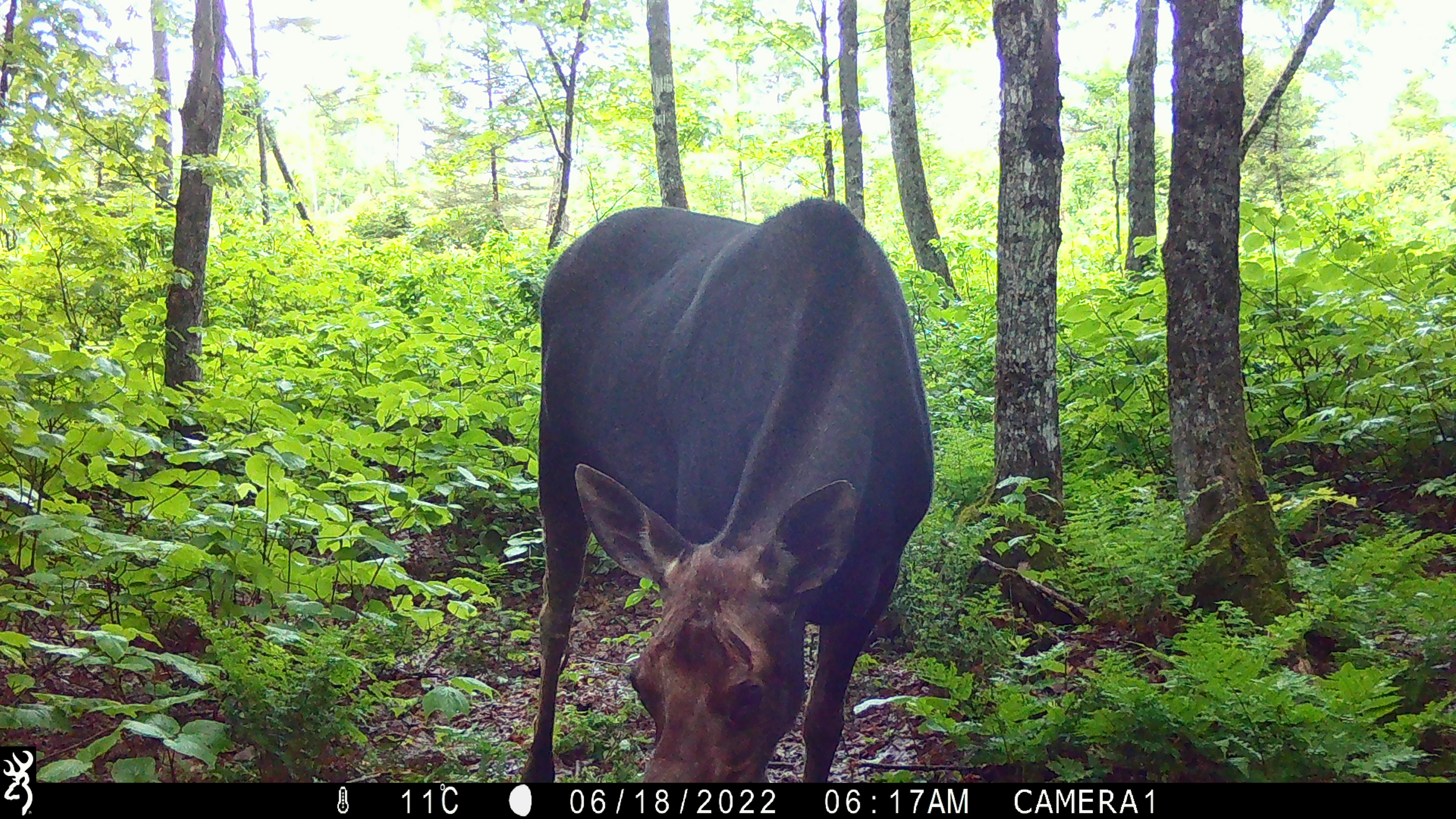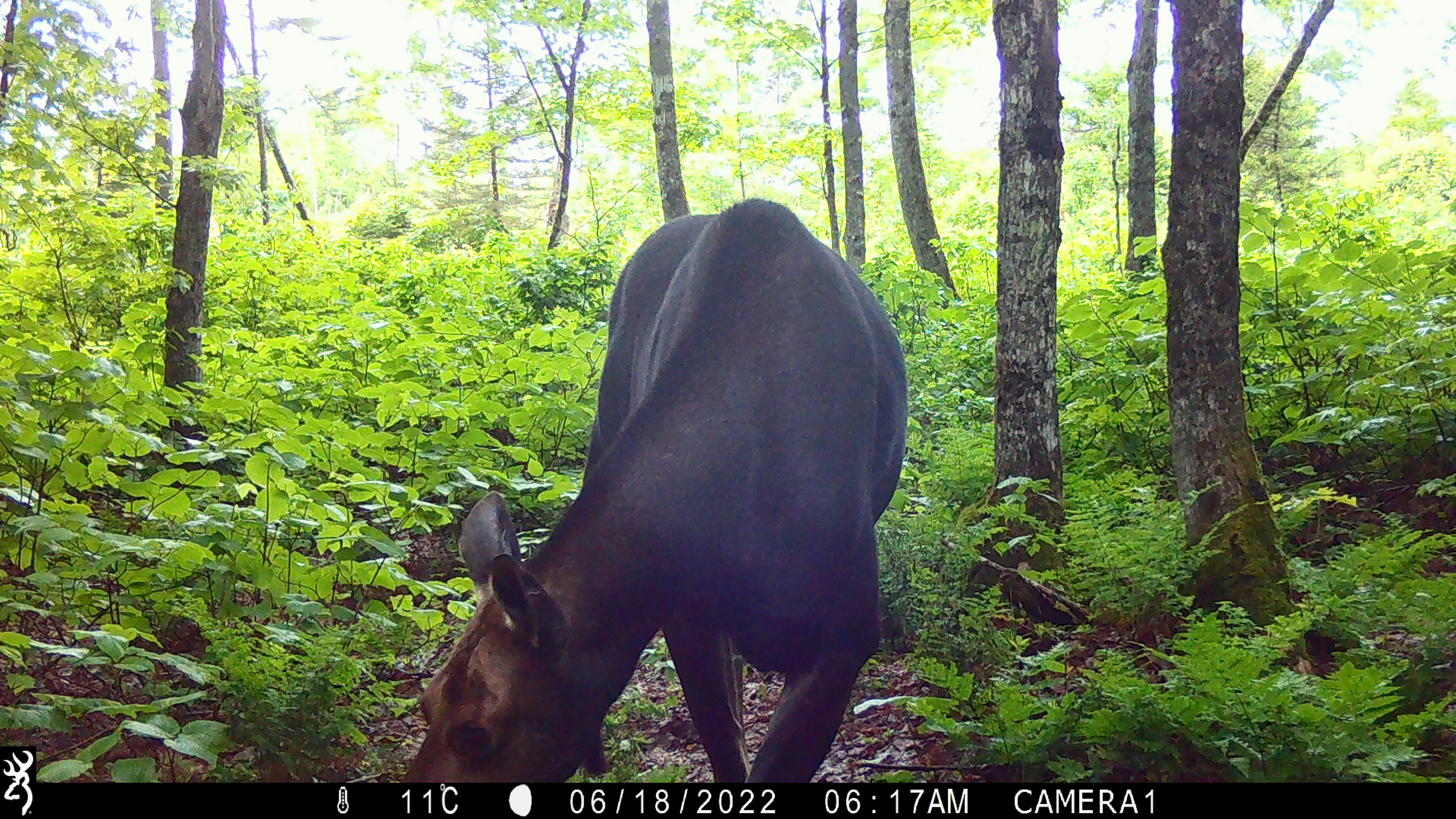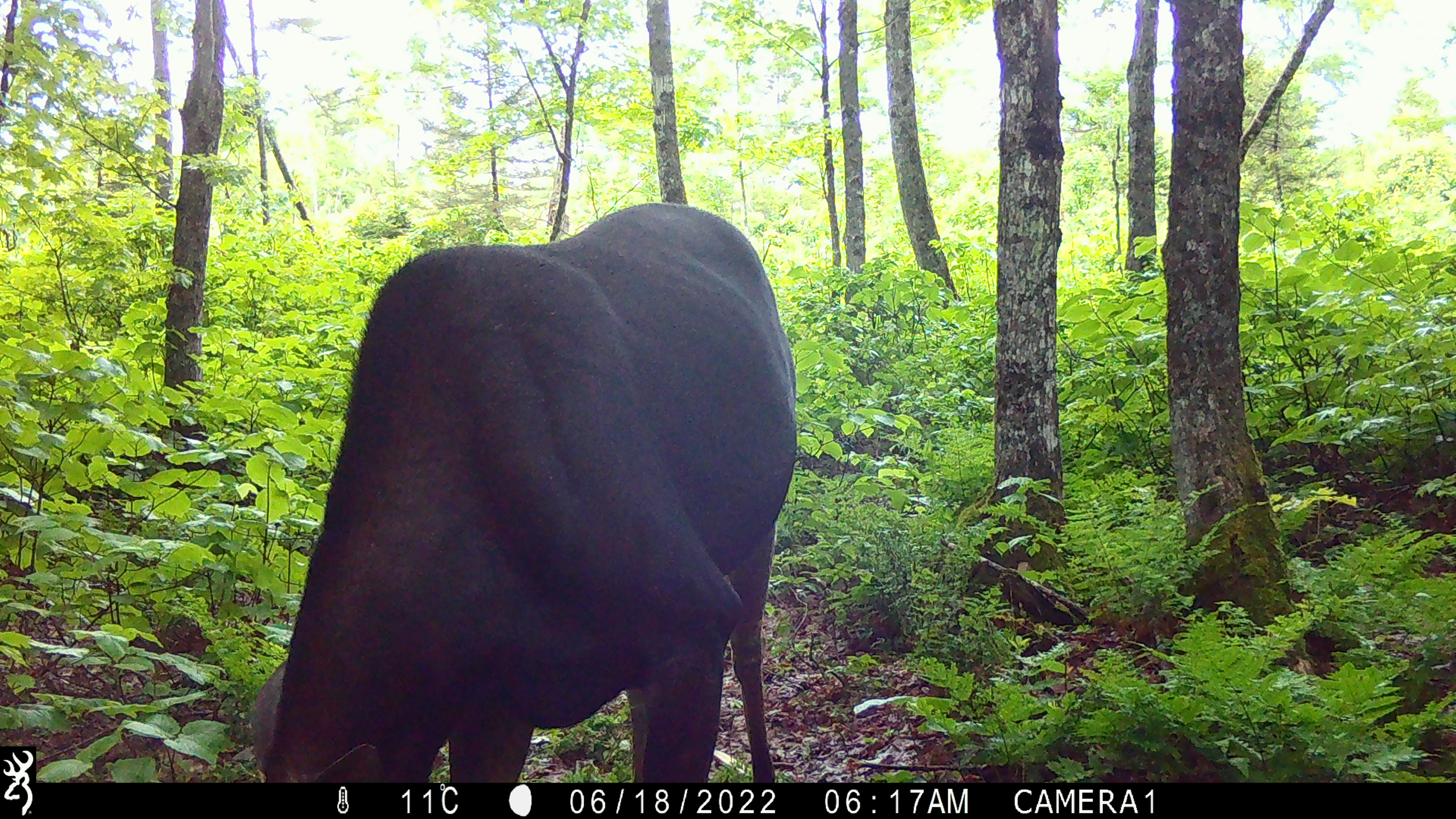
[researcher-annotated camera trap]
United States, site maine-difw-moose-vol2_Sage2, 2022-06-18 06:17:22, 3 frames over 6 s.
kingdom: Animalia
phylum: Chordata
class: Mammalia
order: Artiodactyla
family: Cervidae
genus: Alces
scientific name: Alces alces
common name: moose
Moose (Alces alces).